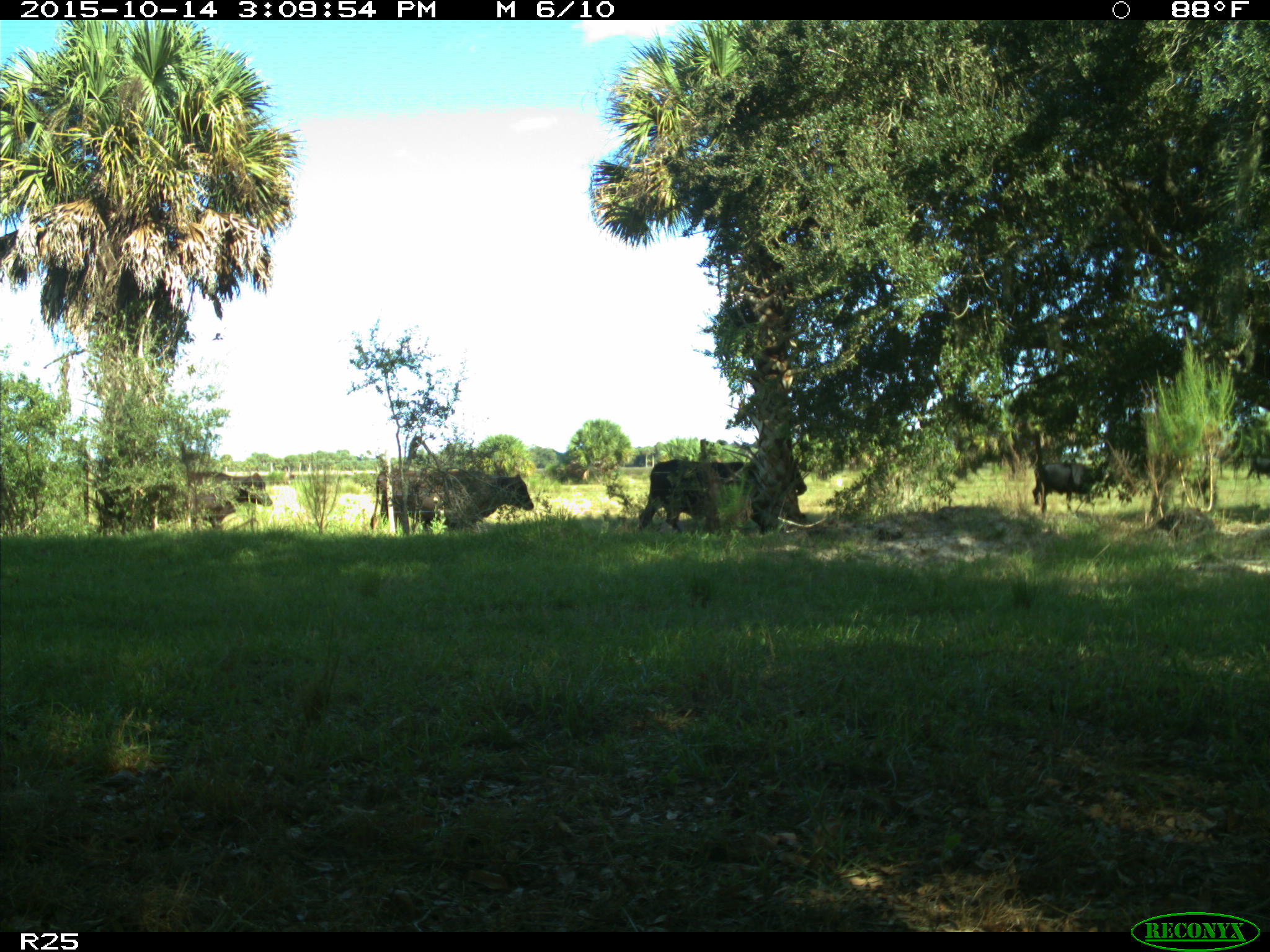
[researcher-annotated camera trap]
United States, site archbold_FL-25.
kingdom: Animalia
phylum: Chordata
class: Mammalia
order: Artiodactyla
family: Bovidae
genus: Bos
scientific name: Bos taurus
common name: domestic cow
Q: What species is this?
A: Bos taurus (domestic cow).